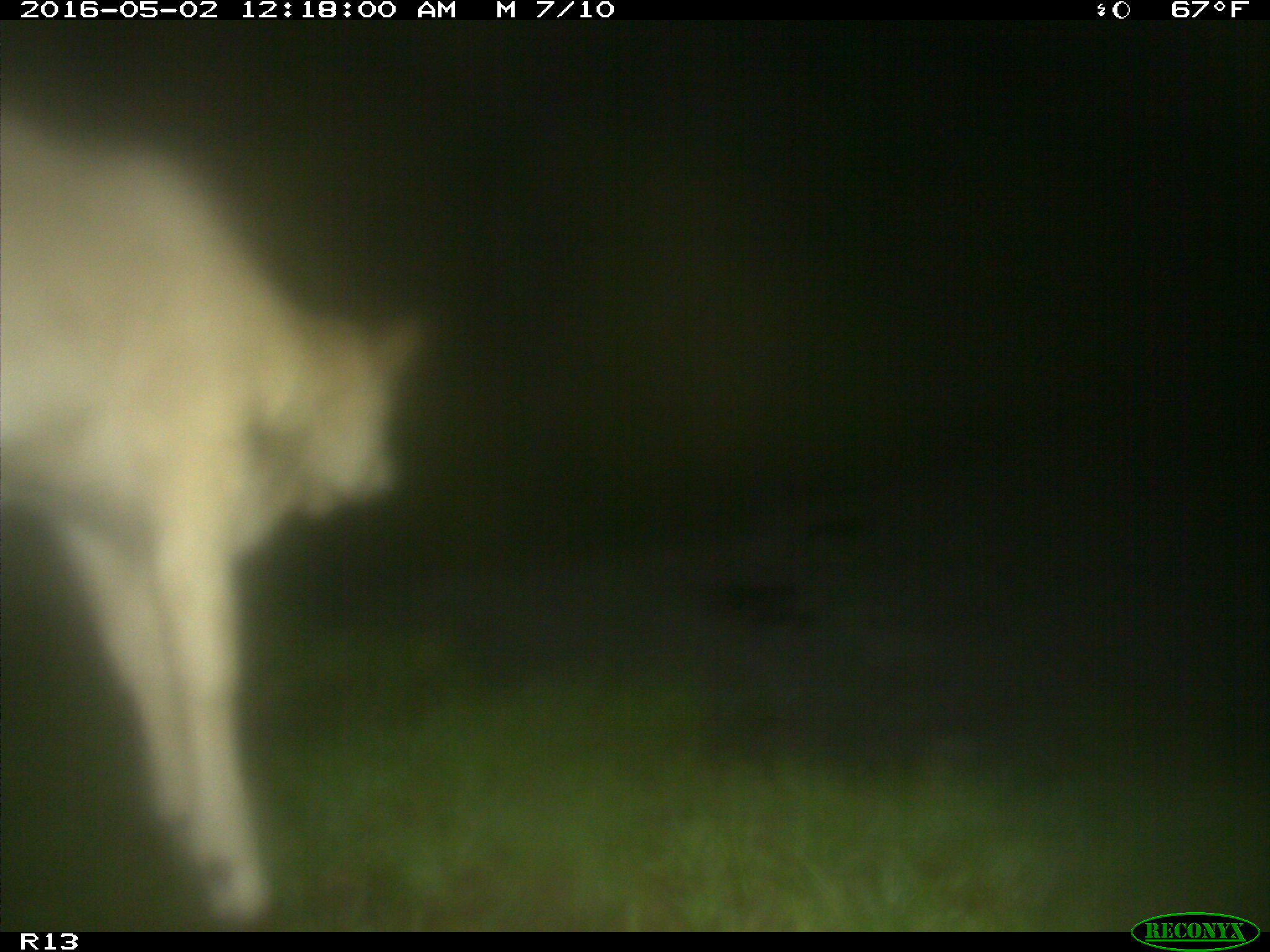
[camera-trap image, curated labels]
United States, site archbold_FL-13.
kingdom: Animalia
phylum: Chordata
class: Mammalia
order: Artiodactyla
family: Bovidae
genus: Bos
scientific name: Bos taurus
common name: domestic cow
Bos taurus (domestic cow).